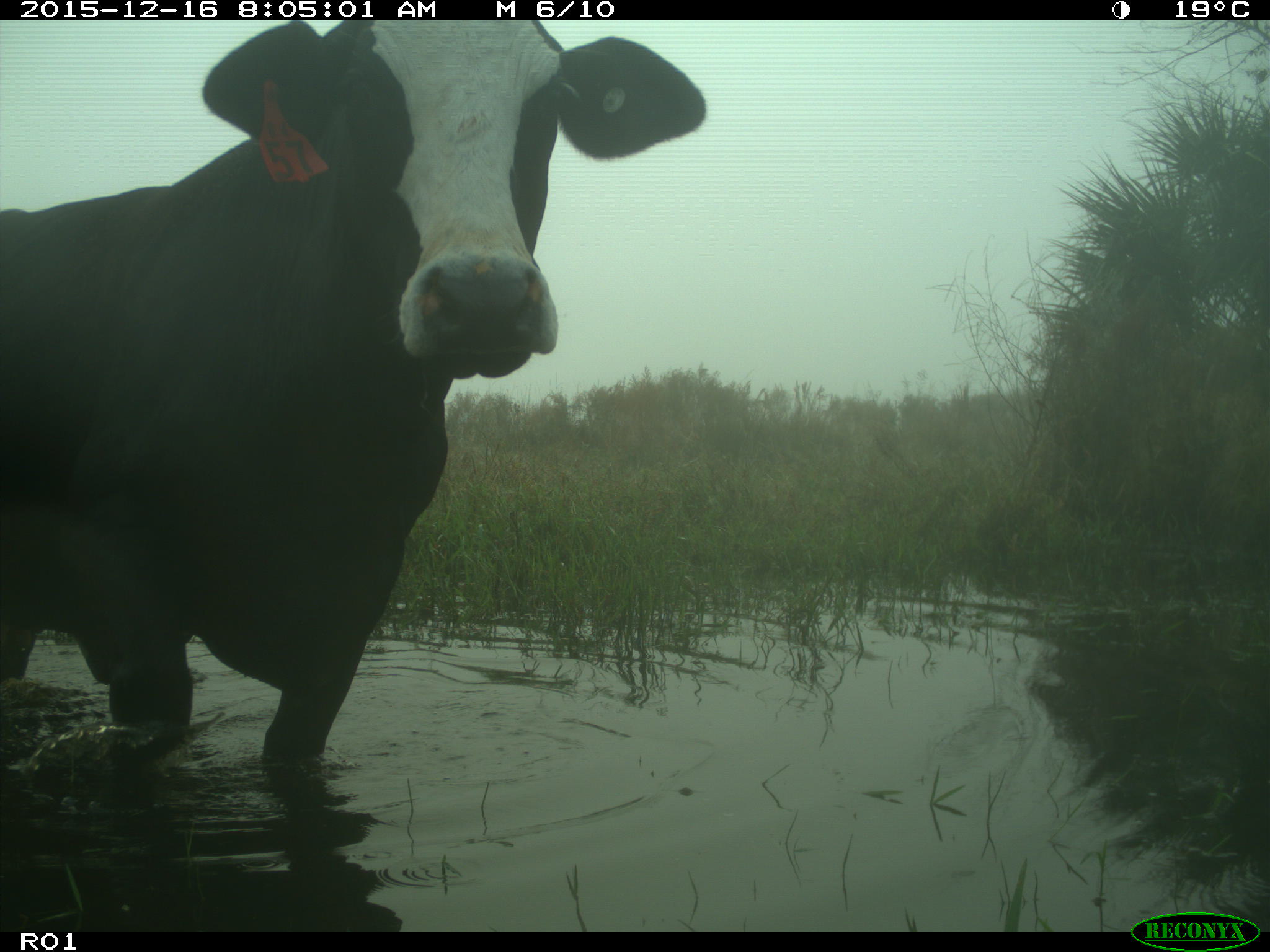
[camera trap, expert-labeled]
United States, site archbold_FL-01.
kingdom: Animalia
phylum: Chordata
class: Mammalia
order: Artiodactyla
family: Bovidae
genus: Bos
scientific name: Bos taurus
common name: domestic cow